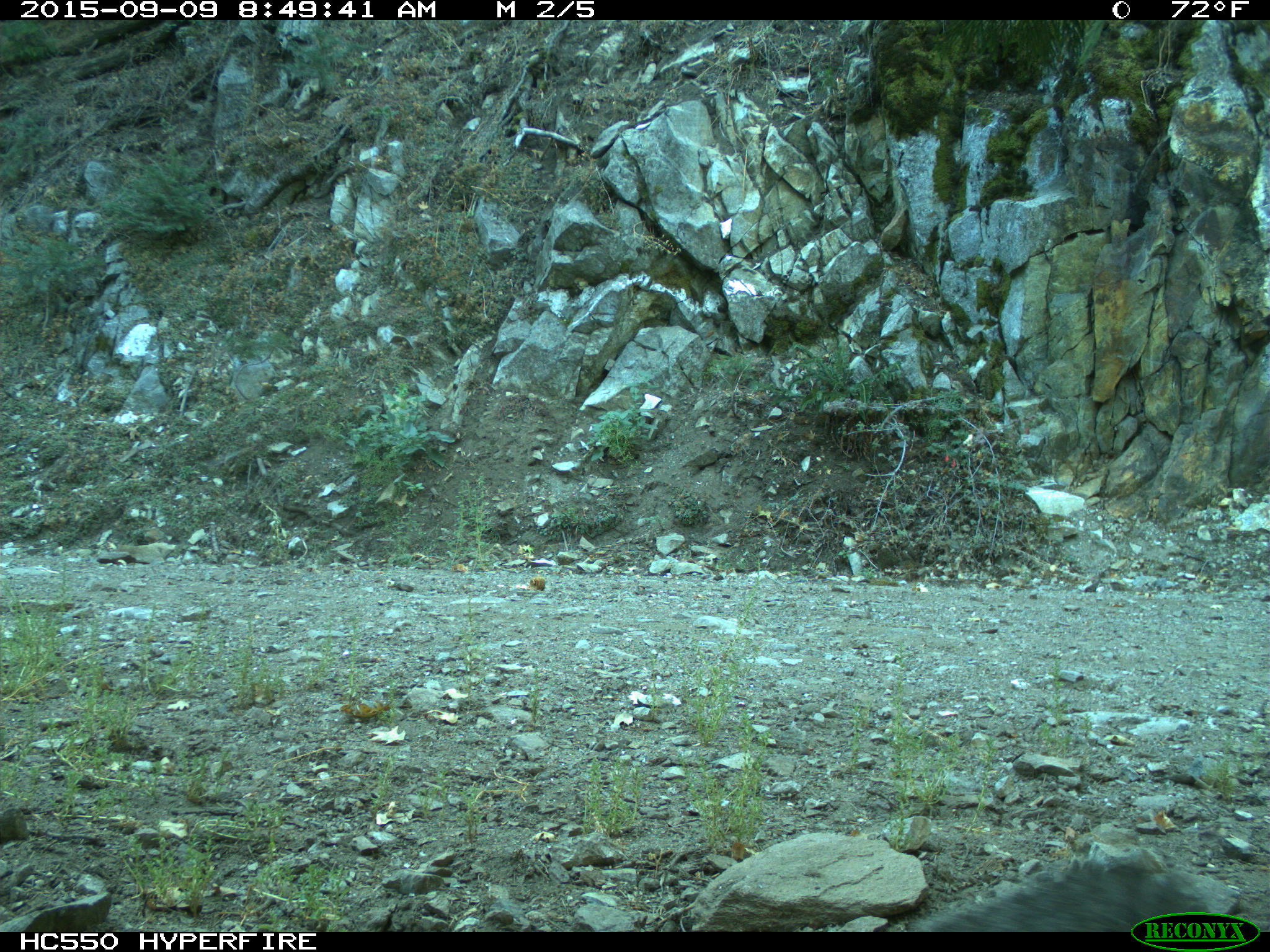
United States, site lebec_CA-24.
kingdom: Animalia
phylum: Chordata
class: Mammalia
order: Rodentia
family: Sciuridae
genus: Sciurus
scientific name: Sciurus carolinensis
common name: eastern gray squirrel